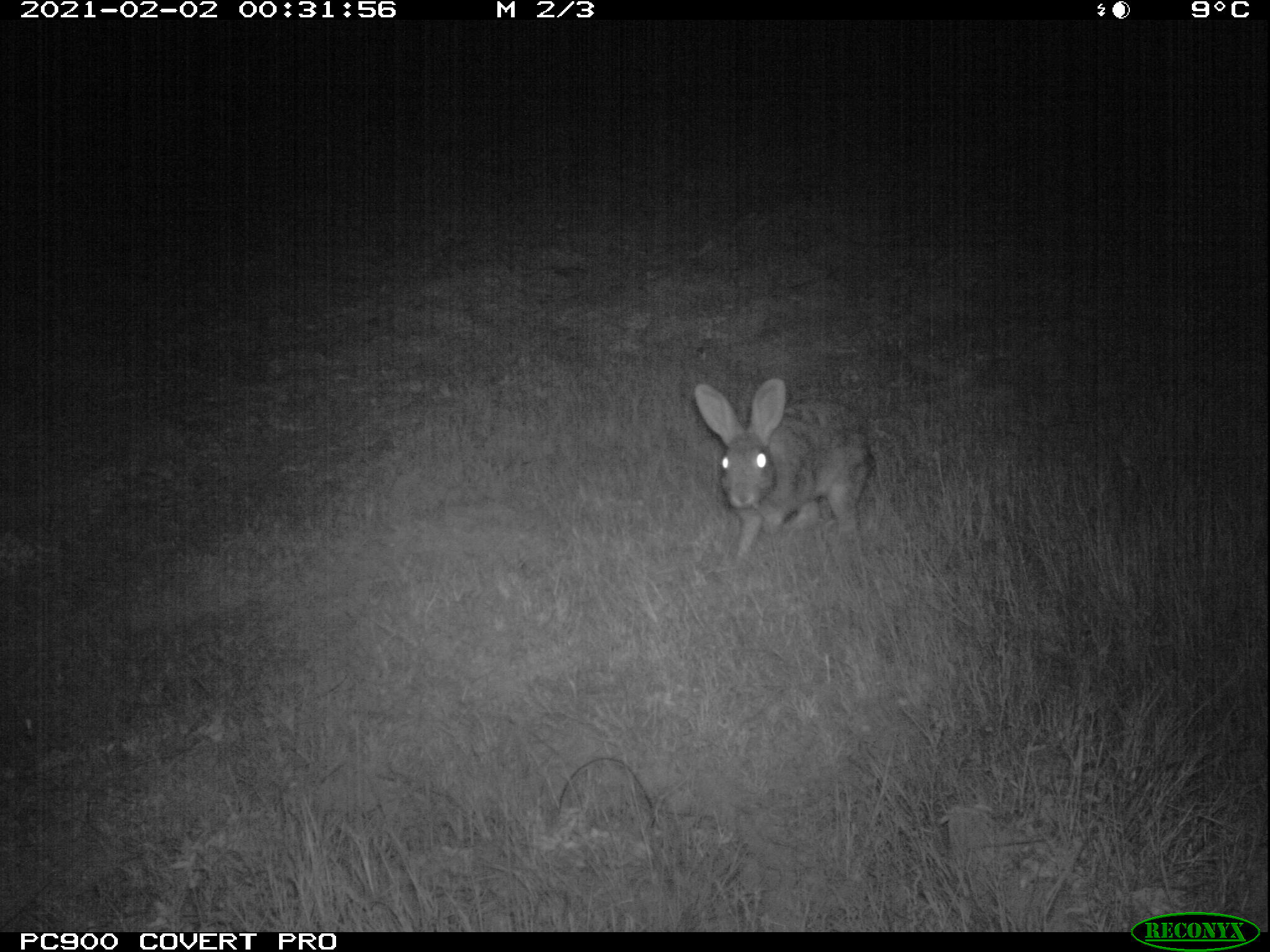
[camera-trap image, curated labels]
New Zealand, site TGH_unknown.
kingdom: Animalia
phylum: Chordata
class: Mammalia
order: Lagomorpha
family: Leporidae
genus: Oryctolagus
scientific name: Oryctolagus cuniculus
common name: european rabbit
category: rabbit